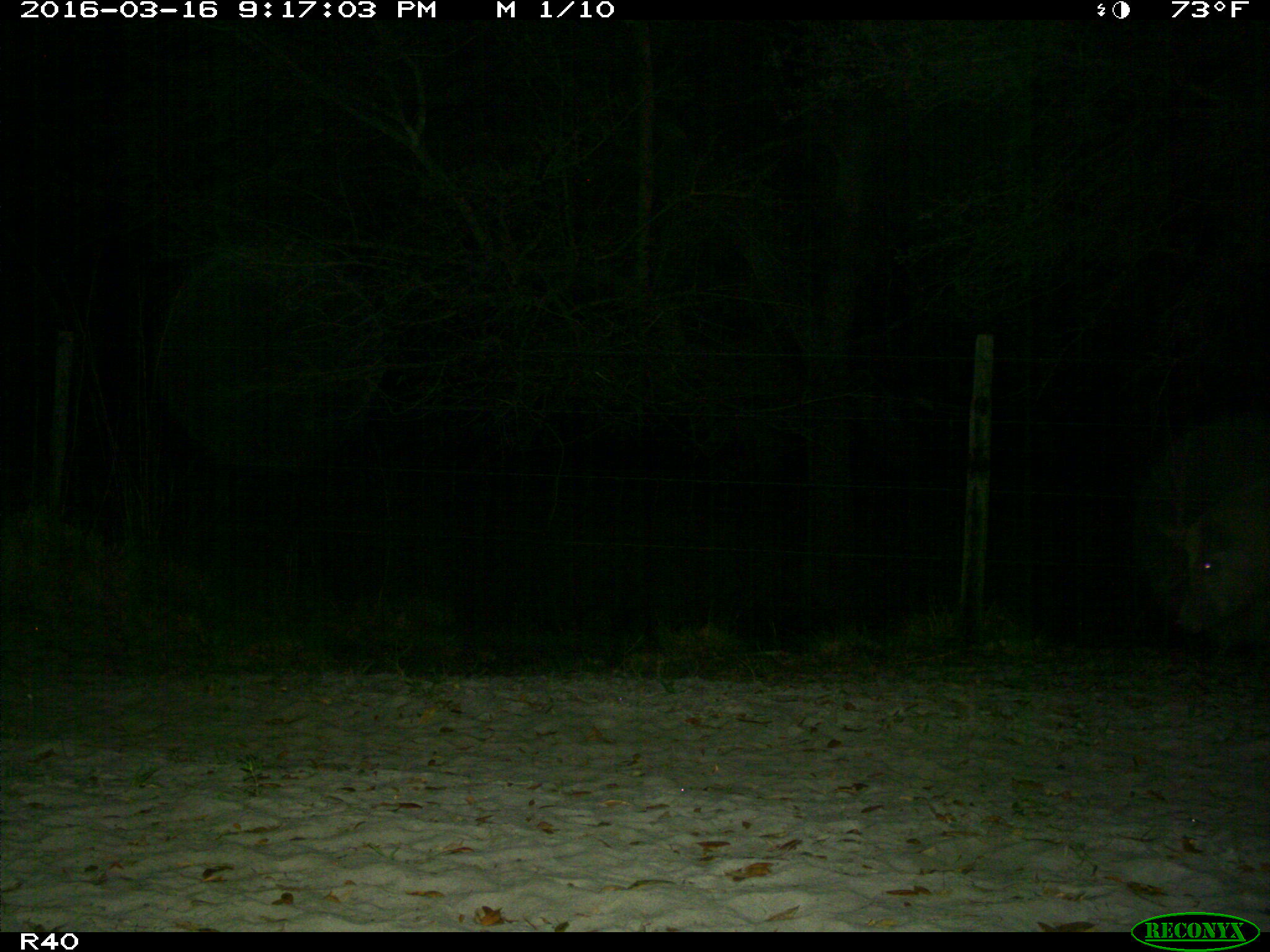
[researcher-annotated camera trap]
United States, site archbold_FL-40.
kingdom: Animalia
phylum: Chordata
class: Mammalia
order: Artiodactyla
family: Suidae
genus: Sus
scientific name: Sus scrofa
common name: wild boar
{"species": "Sus scrofa (wild boar)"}